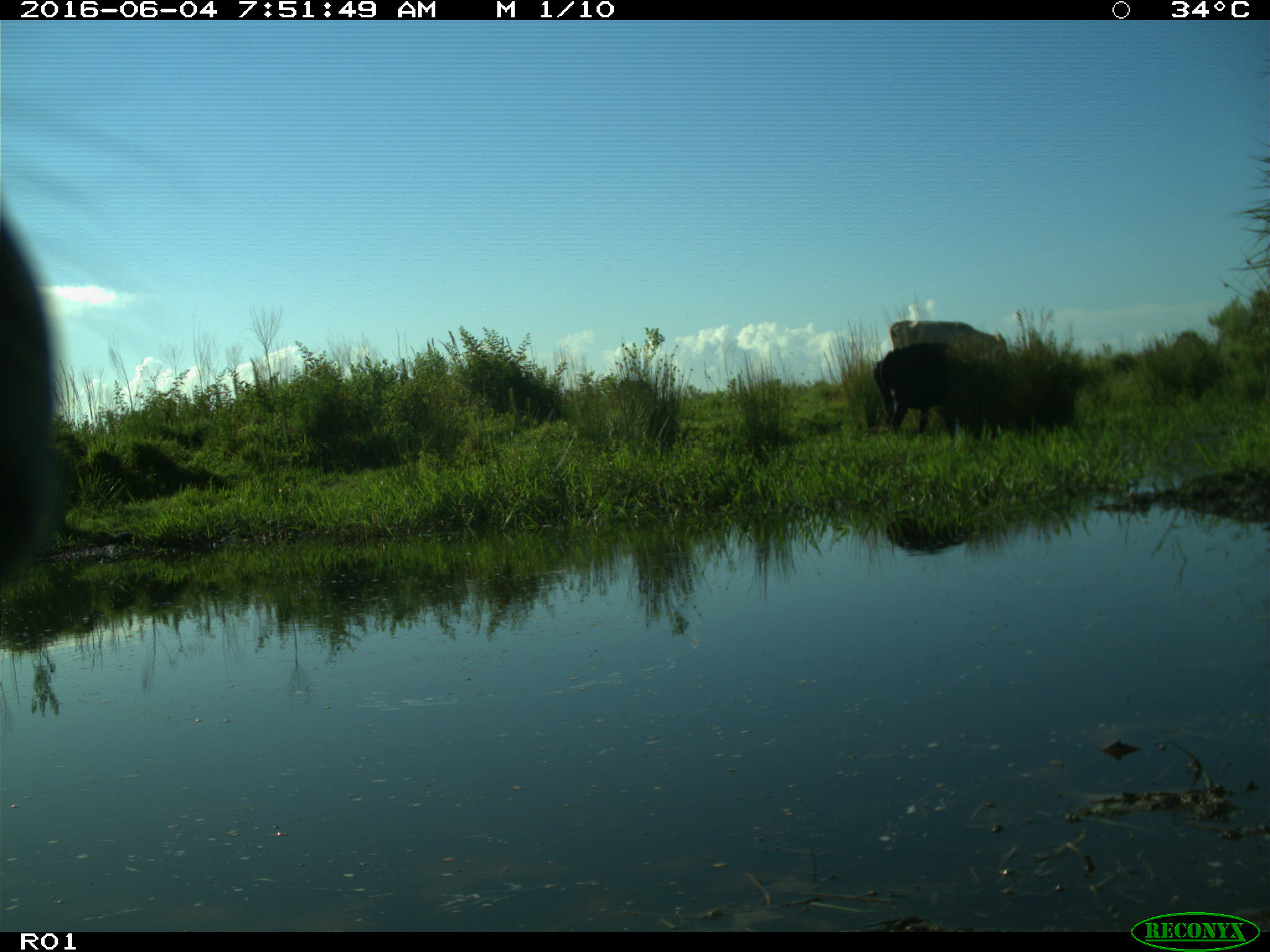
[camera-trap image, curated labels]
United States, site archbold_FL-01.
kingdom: Animalia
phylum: Chordata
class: Mammalia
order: Artiodactyla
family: Bovidae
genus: Bos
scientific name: Bos taurus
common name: domestic cow